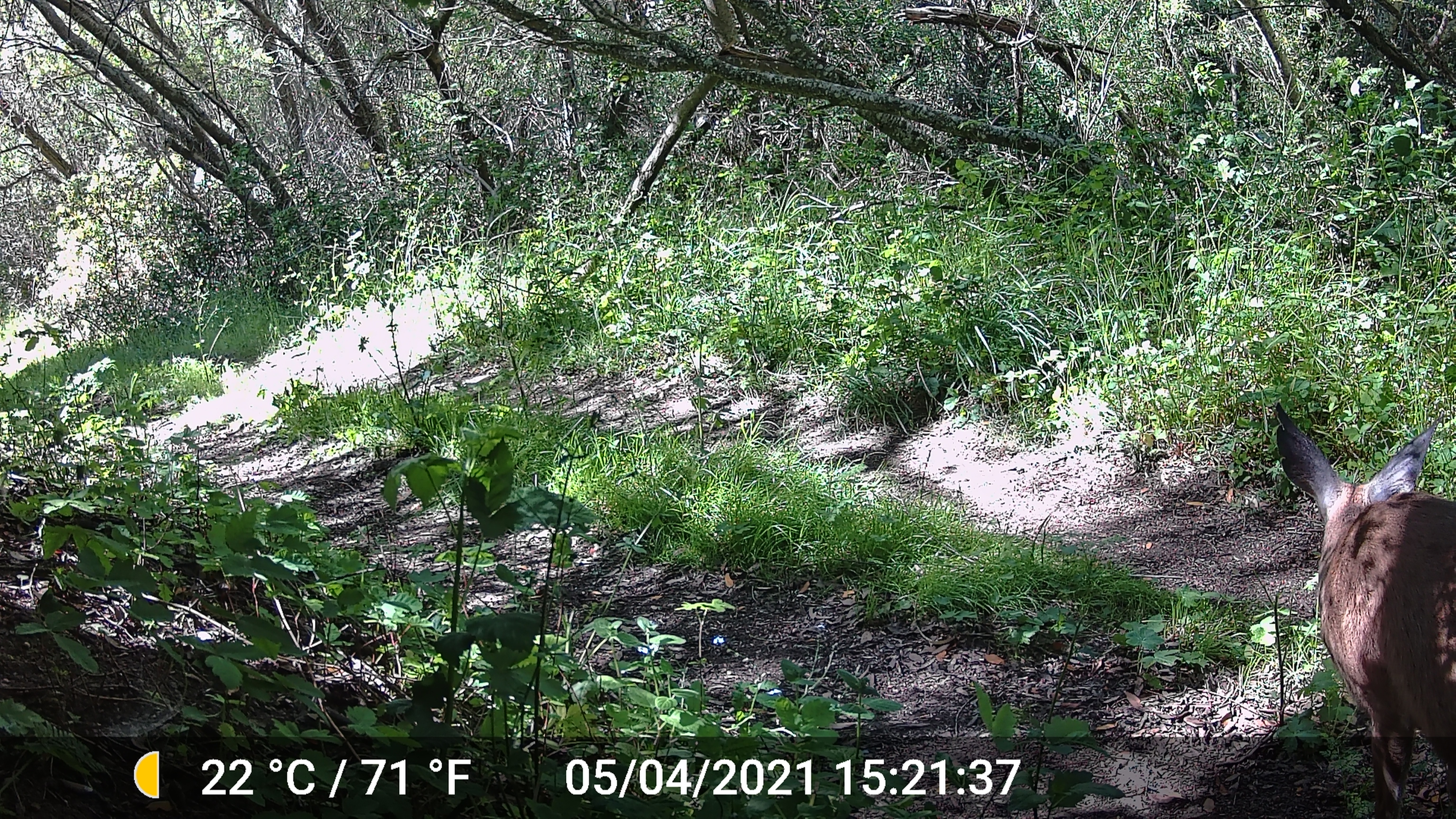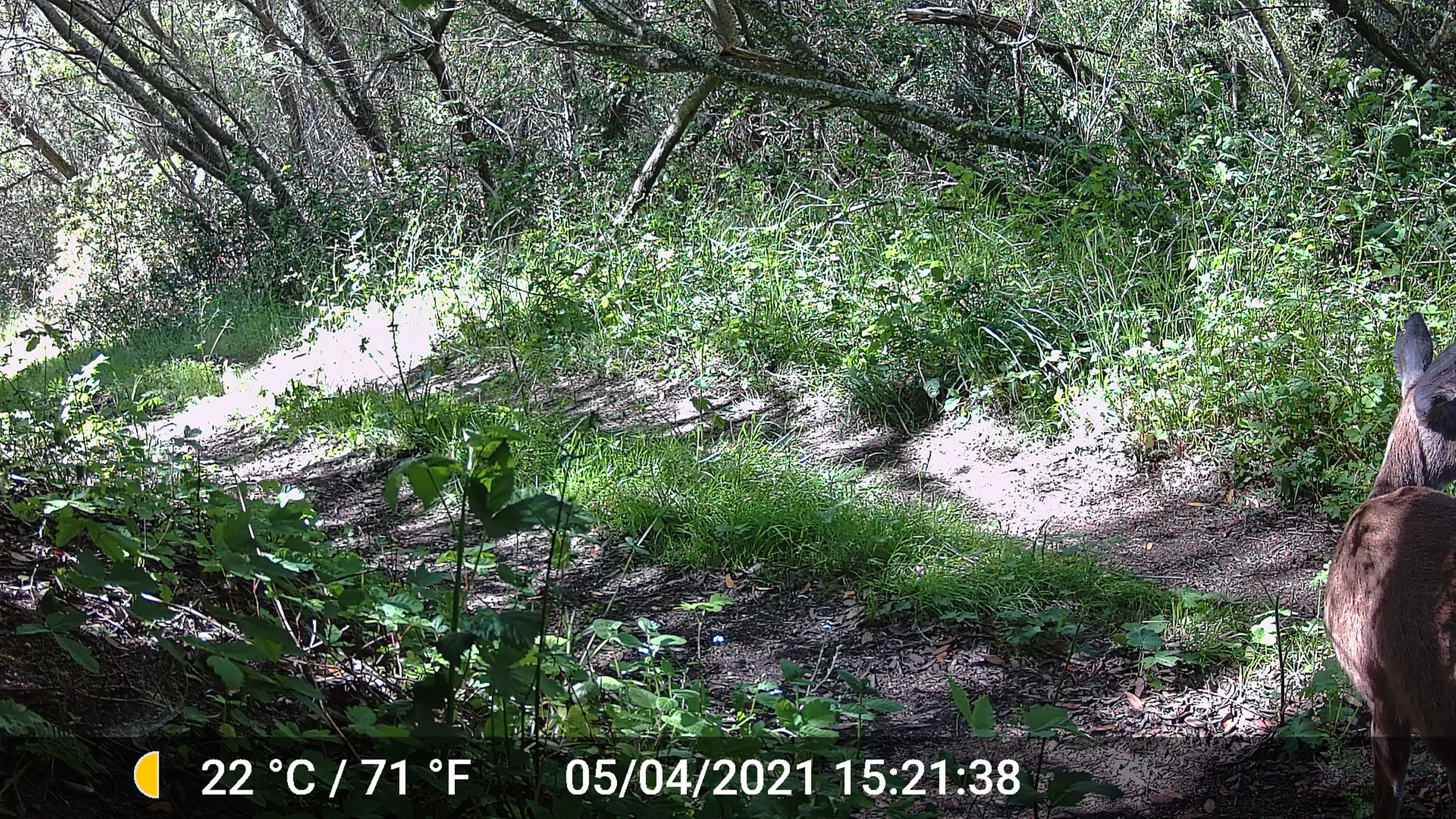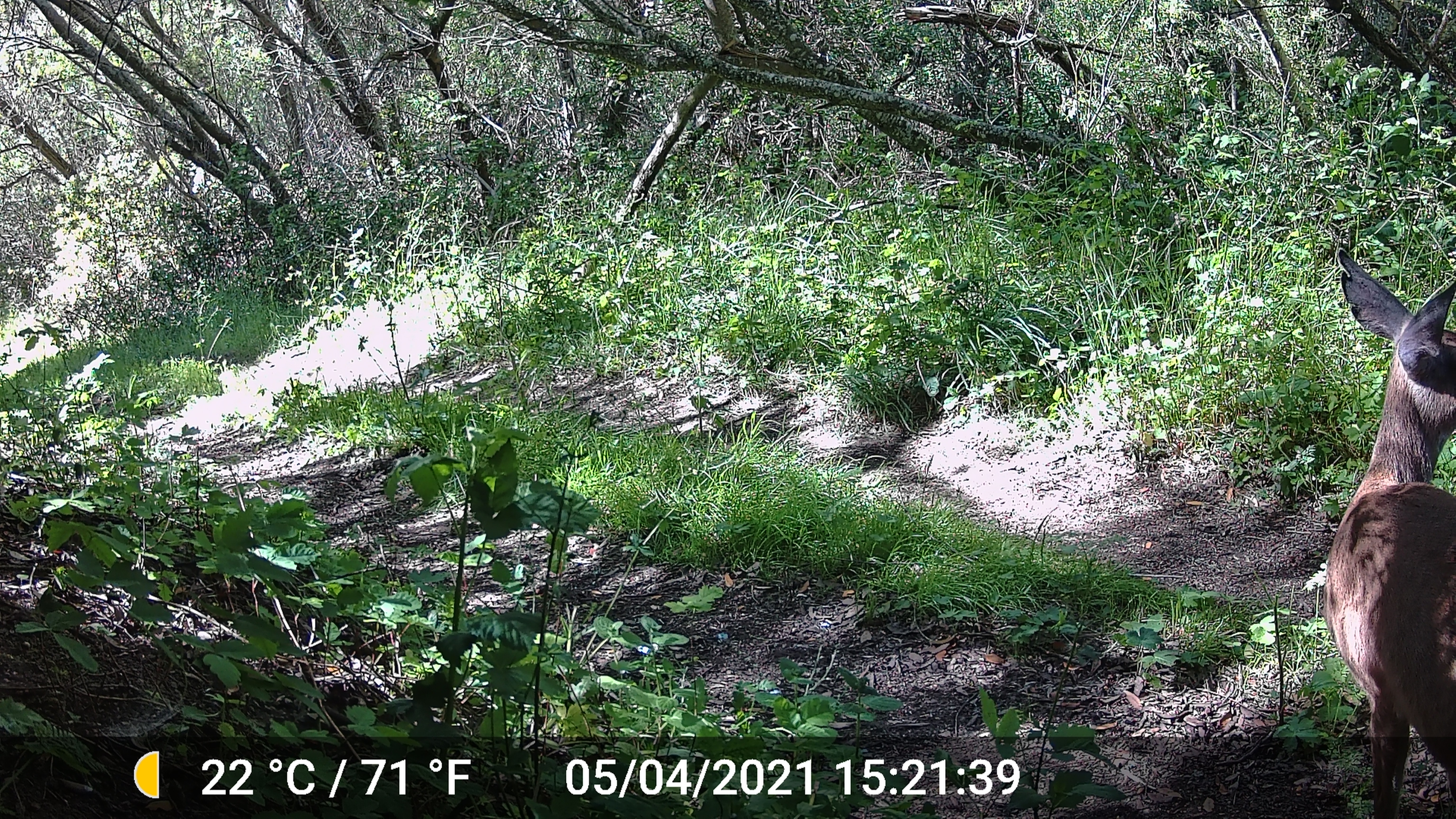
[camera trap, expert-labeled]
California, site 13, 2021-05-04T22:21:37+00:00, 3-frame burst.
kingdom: Animalia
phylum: Chordata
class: Mammalia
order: Artiodactyla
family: Cervidae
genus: Odocoileus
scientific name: Odocoileus hemionus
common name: mule deer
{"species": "mule deer (Odocoileus hemionus)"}